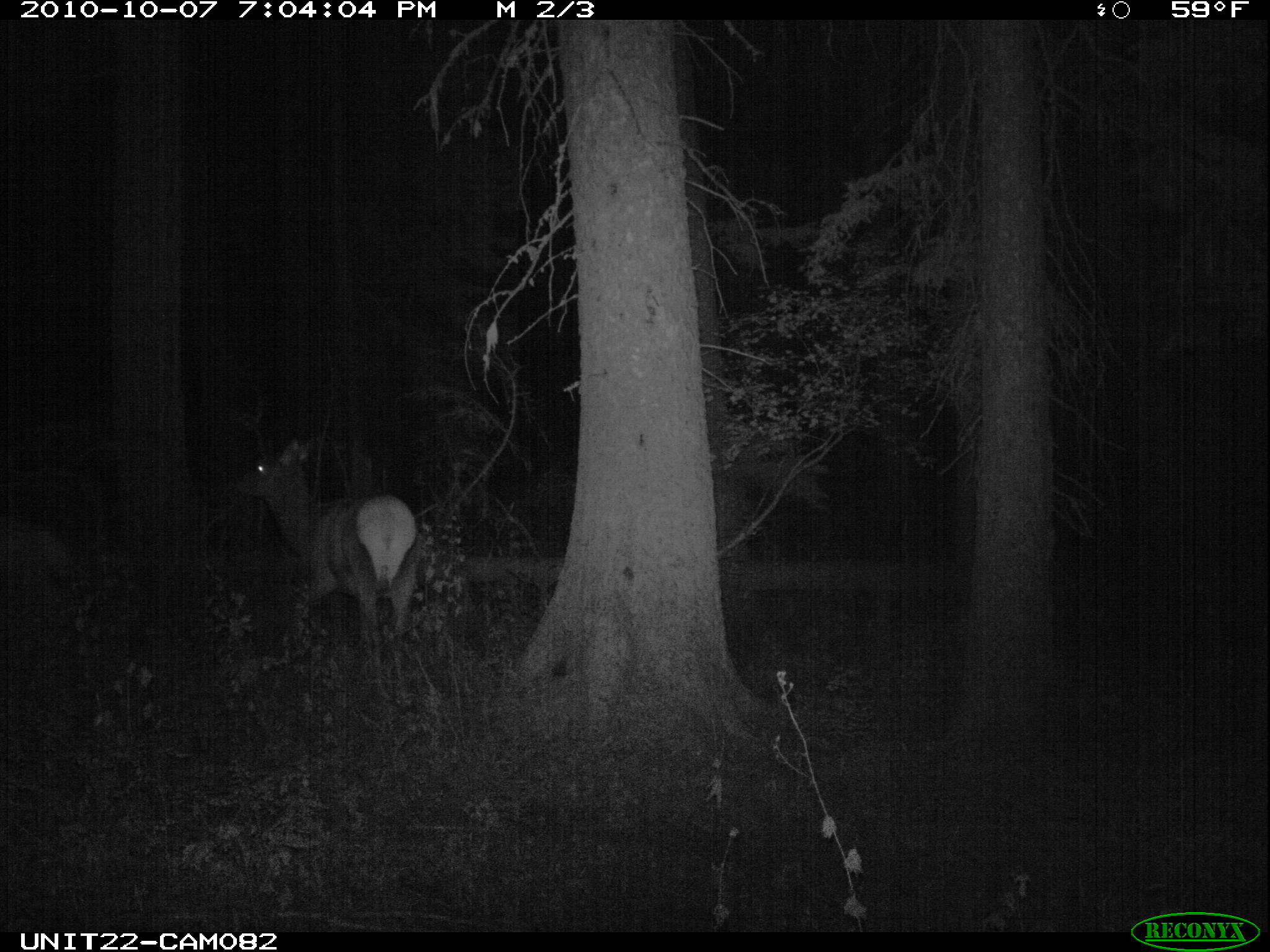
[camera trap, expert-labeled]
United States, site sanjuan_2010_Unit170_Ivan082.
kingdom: Animalia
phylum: Chordata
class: Mammalia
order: Artiodactyla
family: Cervidae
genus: Cervus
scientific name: Cervus elaphus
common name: red deer